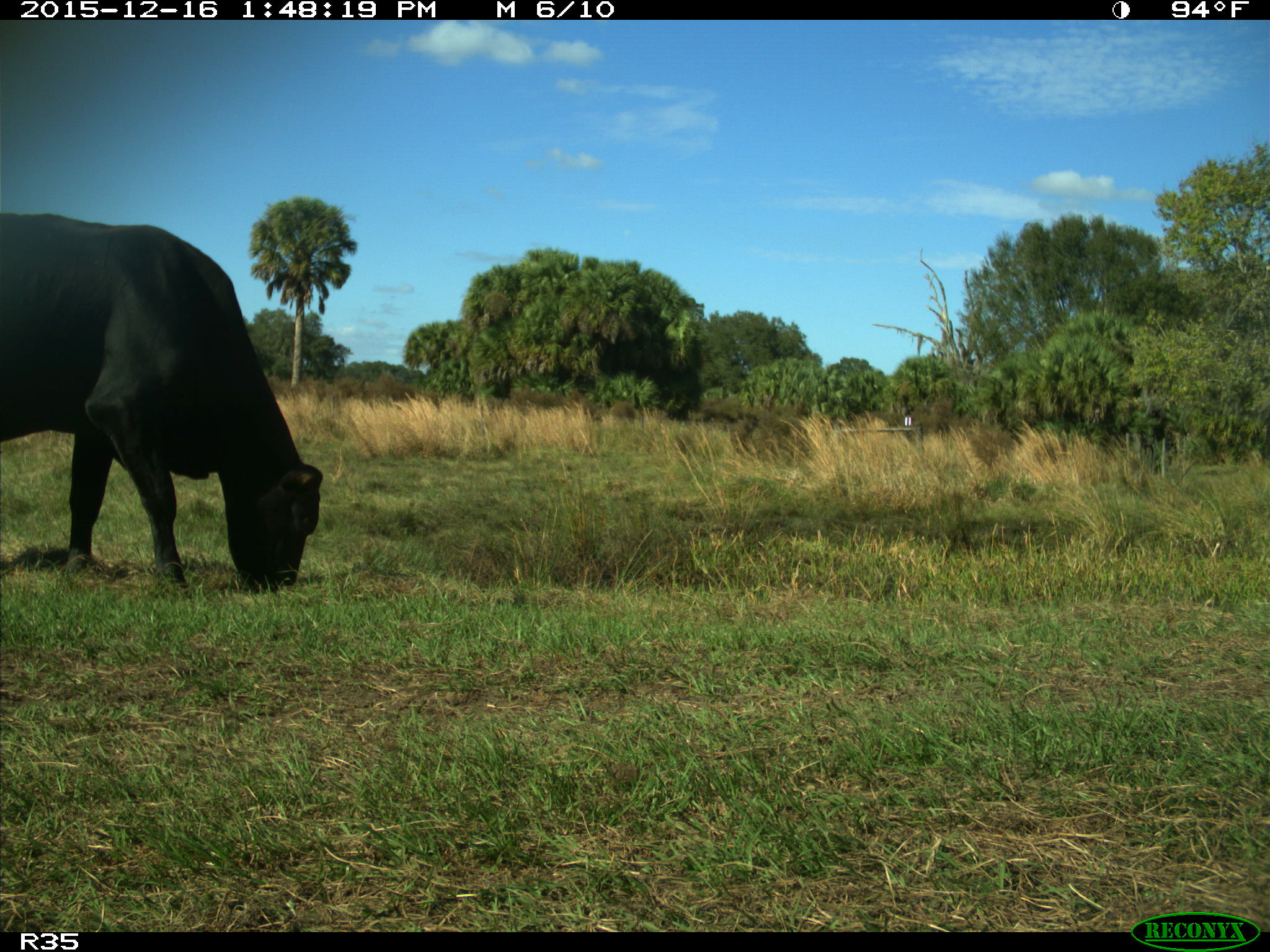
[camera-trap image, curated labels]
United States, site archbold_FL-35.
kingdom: Animalia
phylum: Chordata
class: Mammalia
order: Artiodactyla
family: Bovidae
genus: Bos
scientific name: Bos taurus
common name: domestic cow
Bos taurus (domestic cow).